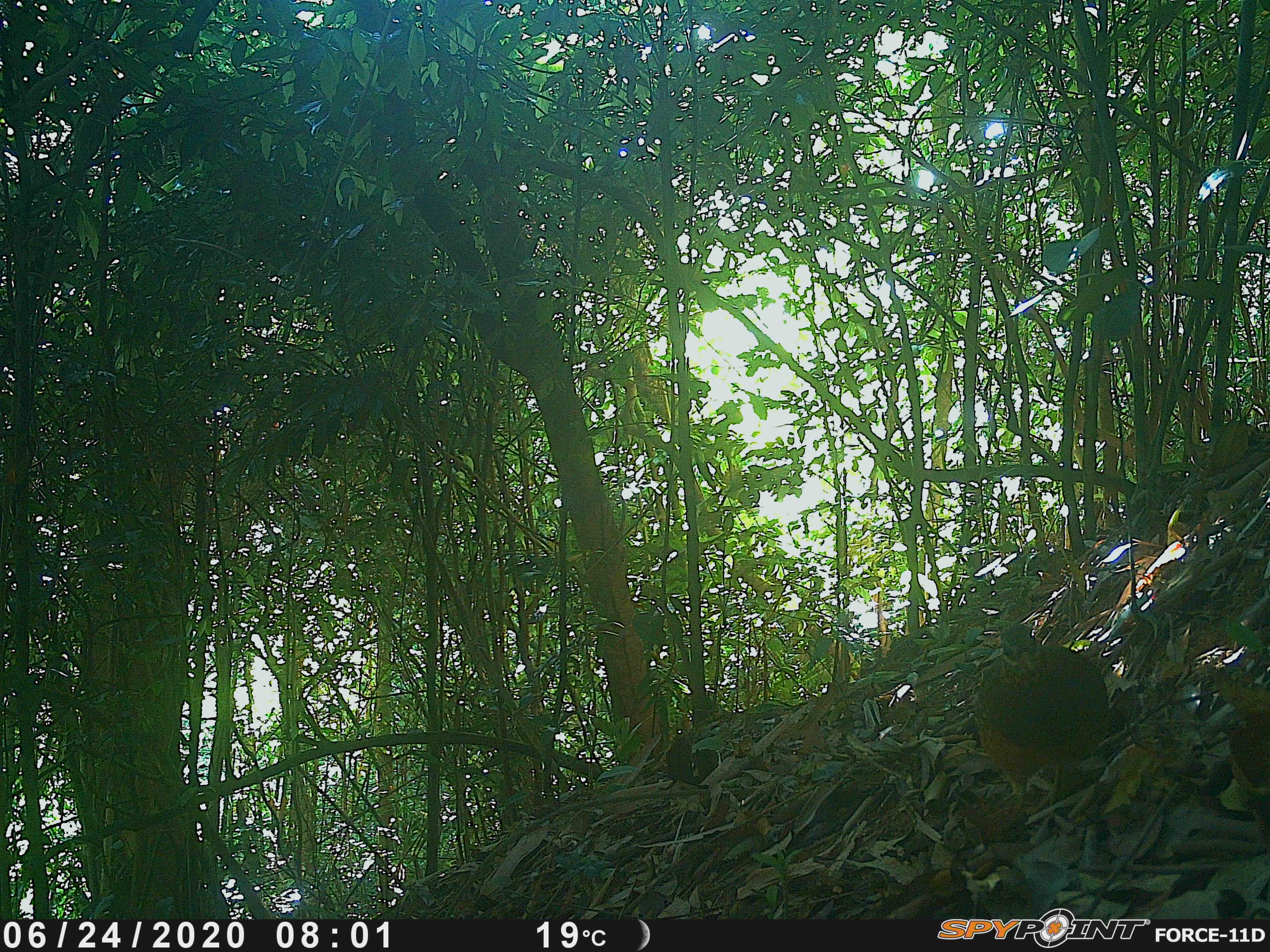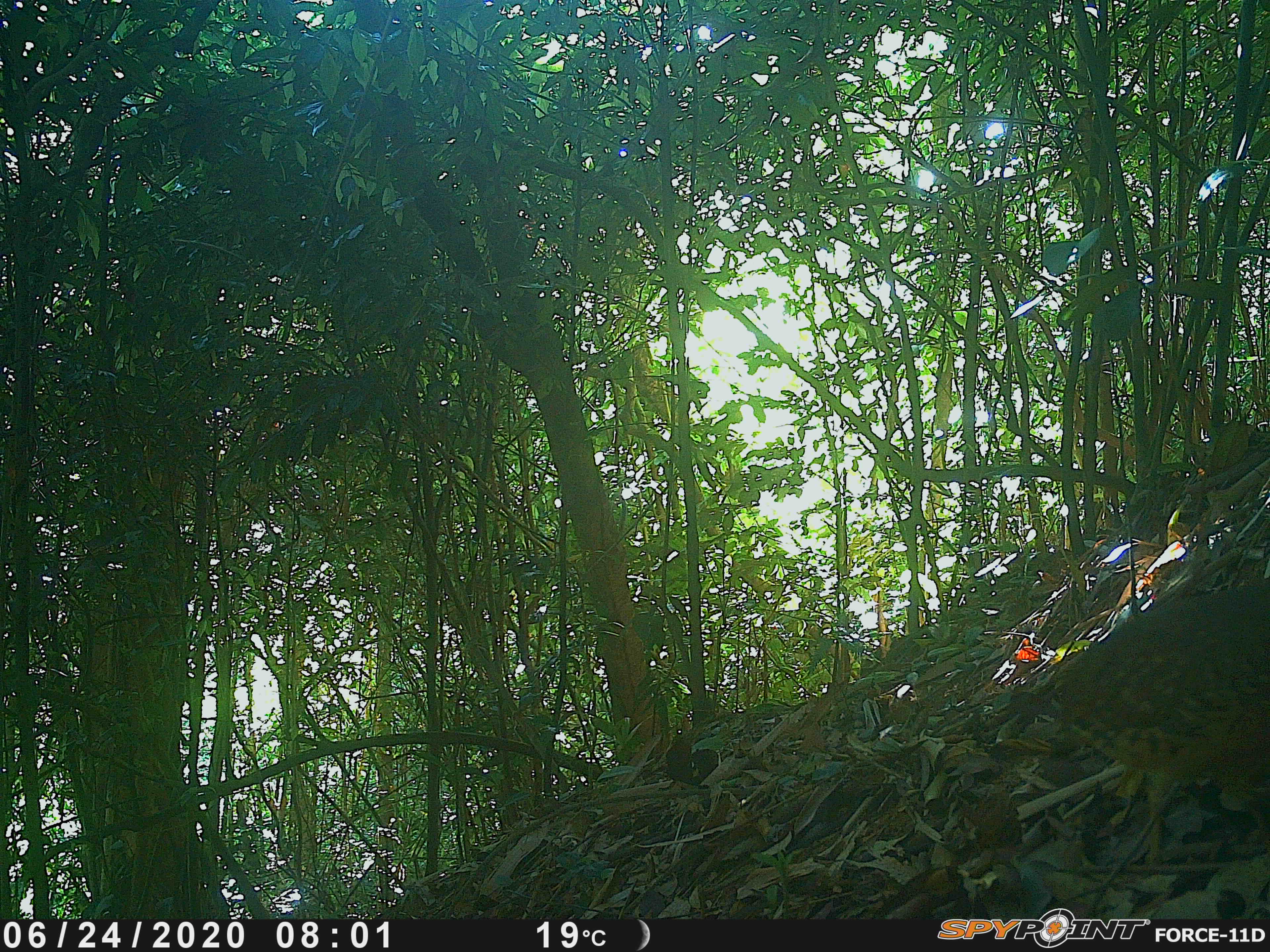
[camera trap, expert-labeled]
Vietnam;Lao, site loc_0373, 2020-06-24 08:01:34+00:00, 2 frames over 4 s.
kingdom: Animalia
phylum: Chordata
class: Aves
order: Galliformes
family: Phasianidae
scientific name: Phasianidae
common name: partridge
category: unidentified partridge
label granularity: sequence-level